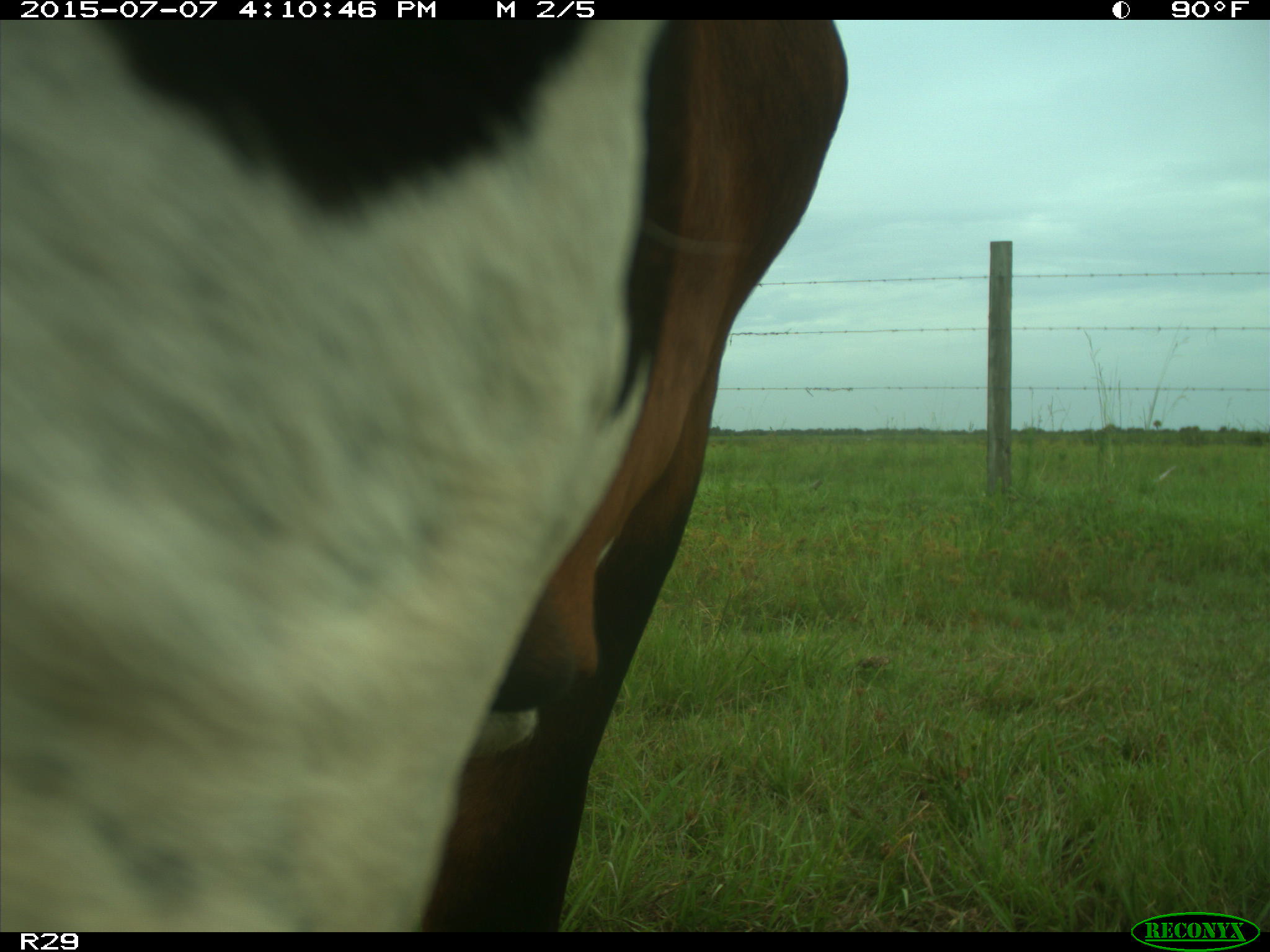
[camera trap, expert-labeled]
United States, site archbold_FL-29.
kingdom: Animalia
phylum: Chordata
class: Mammalia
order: Artiodactyla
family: Bovidae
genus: Bos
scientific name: Bos taurus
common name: domestic cow